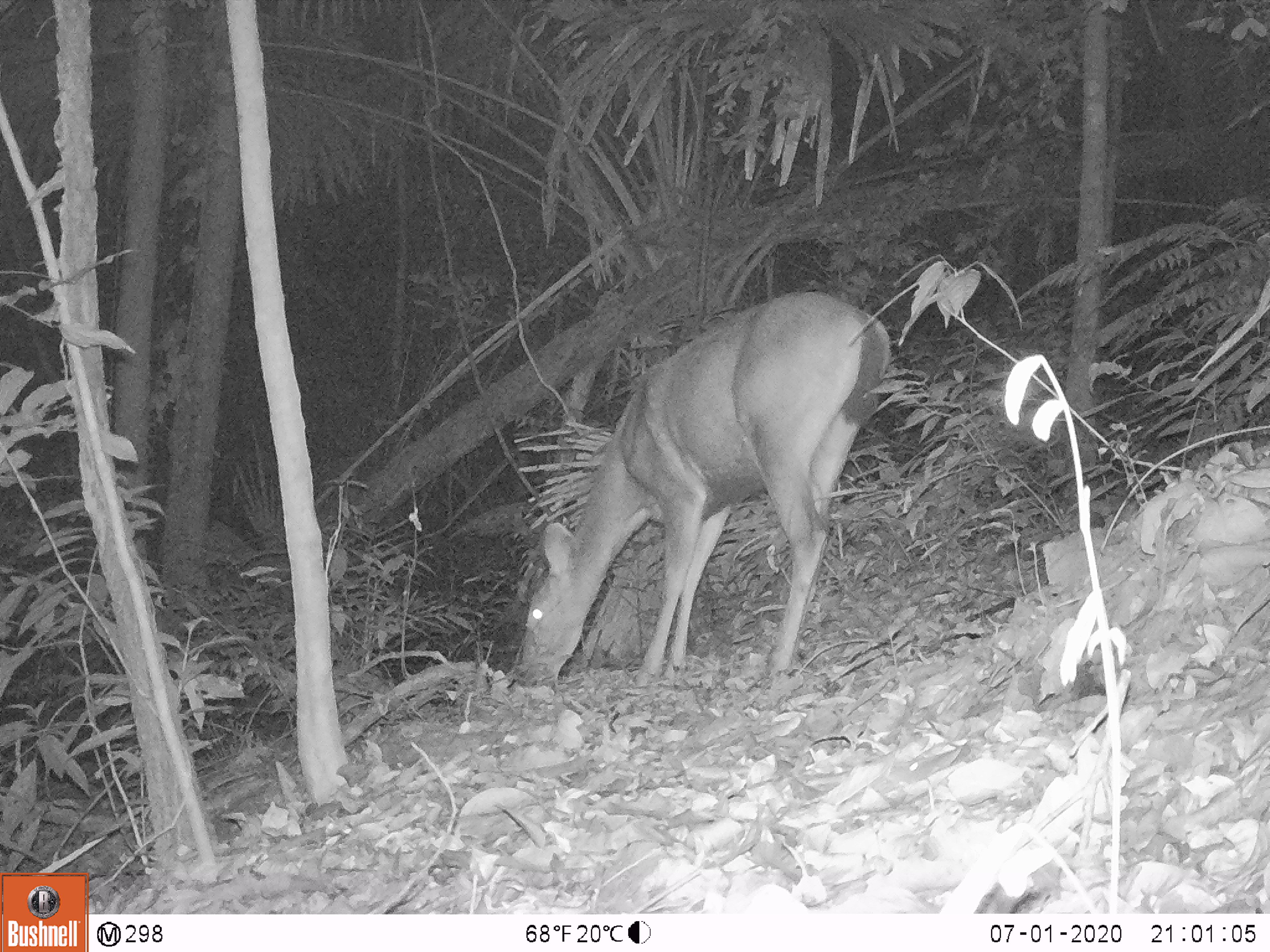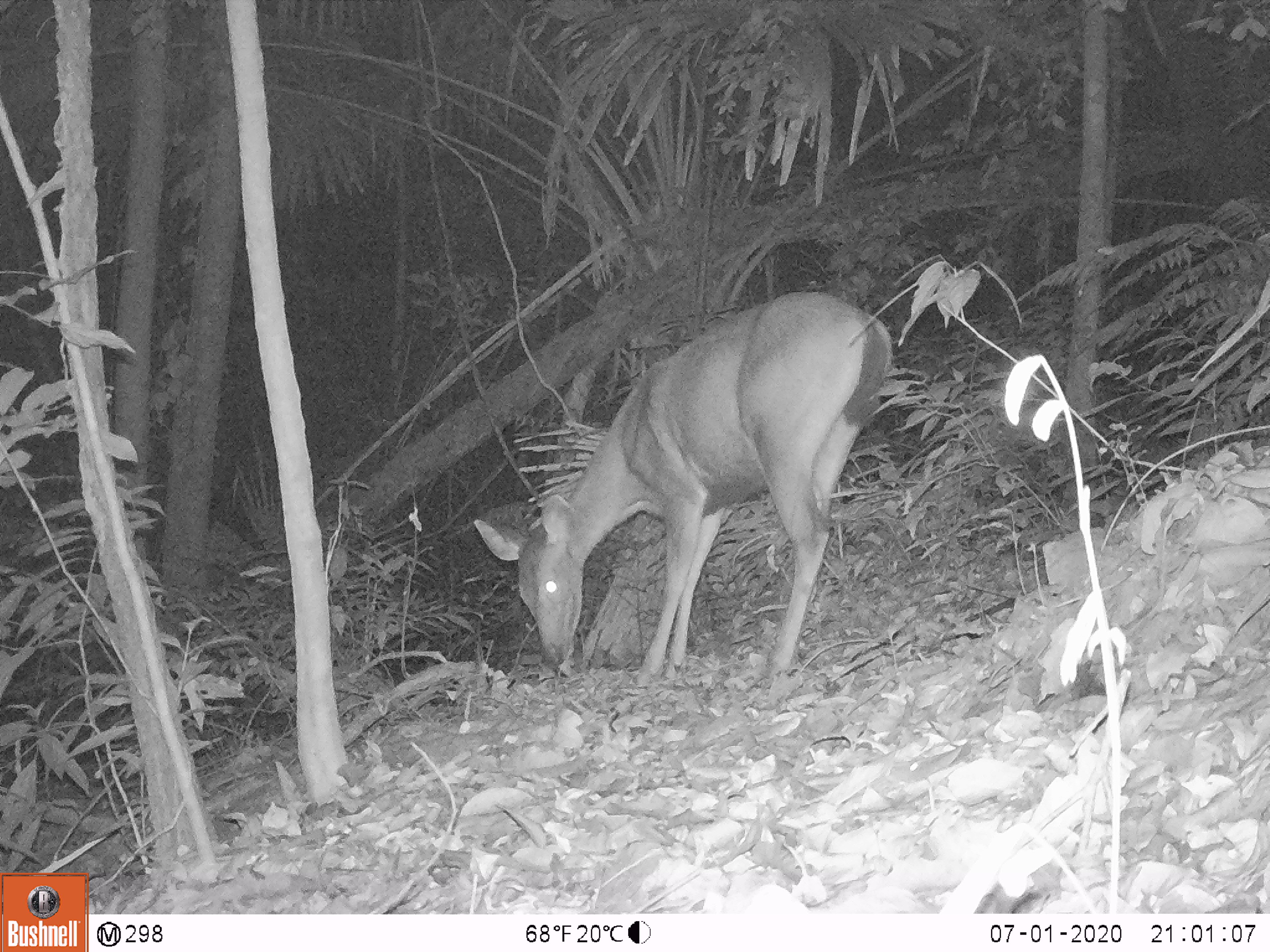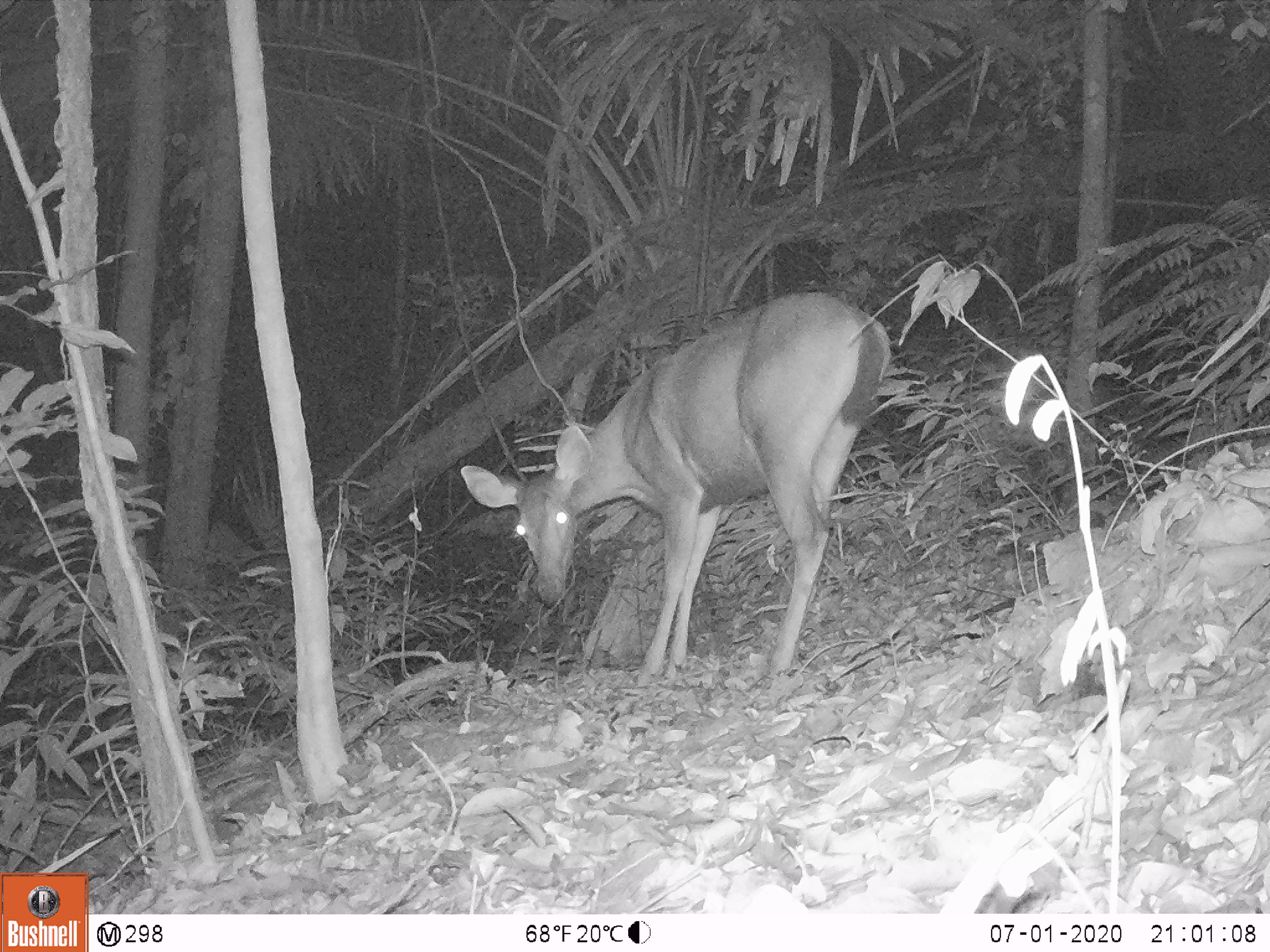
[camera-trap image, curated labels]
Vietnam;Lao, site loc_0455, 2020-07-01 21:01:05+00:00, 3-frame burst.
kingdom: Animalia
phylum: Chordata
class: Mammalia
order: Artiodactyla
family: Cervidae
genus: Rusa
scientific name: Rusa unicolor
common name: sambar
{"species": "sambar (Rusa unicolor)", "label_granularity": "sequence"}